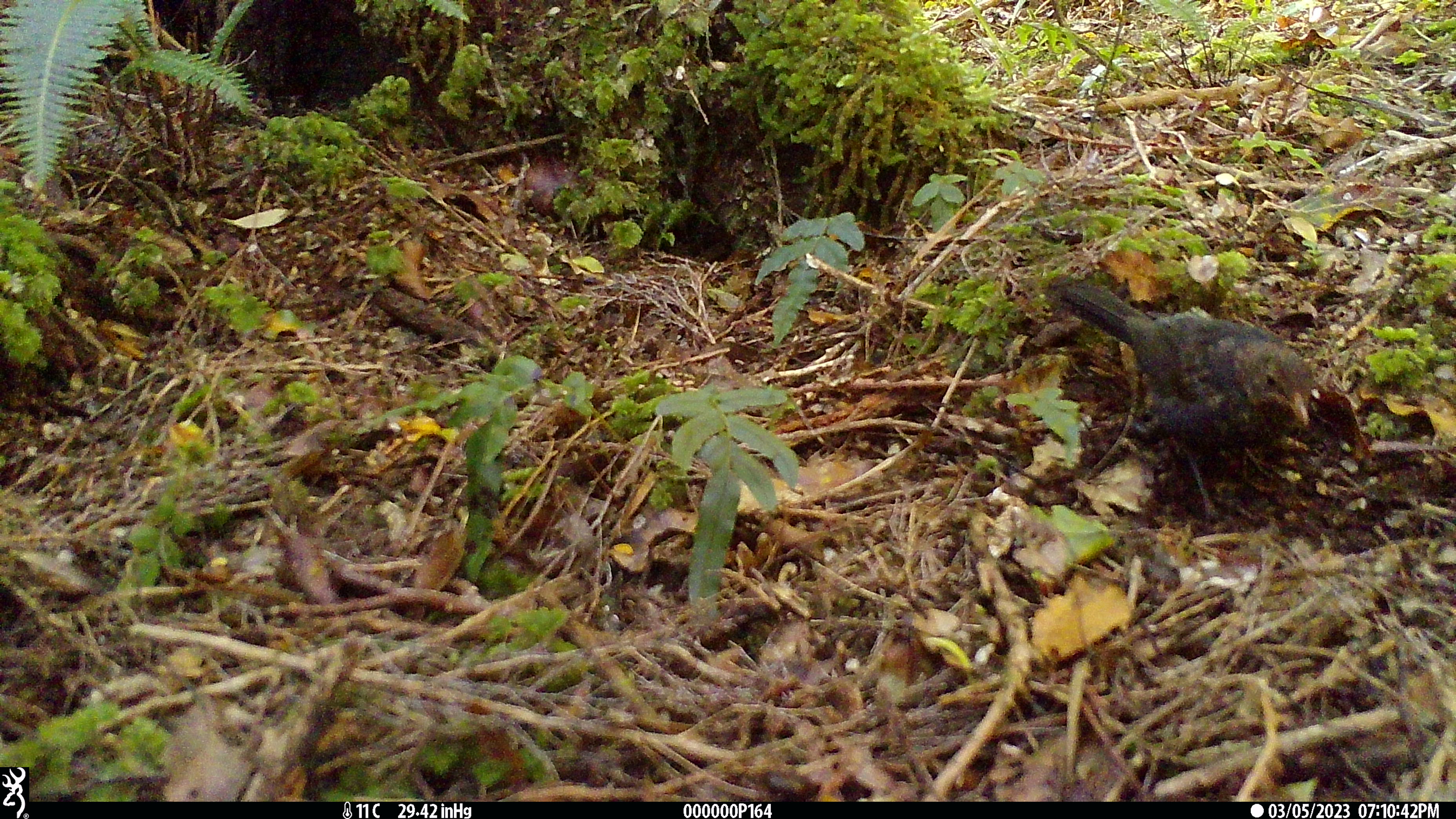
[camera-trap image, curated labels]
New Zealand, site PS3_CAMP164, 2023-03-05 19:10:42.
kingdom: Animalia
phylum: Chordata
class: Aves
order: Passeriformes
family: Turdidae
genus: Turdus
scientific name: Turdus merula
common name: eurasian blackbird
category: blackbird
Blackbird (eurasian blackbird) (Turdus merula).